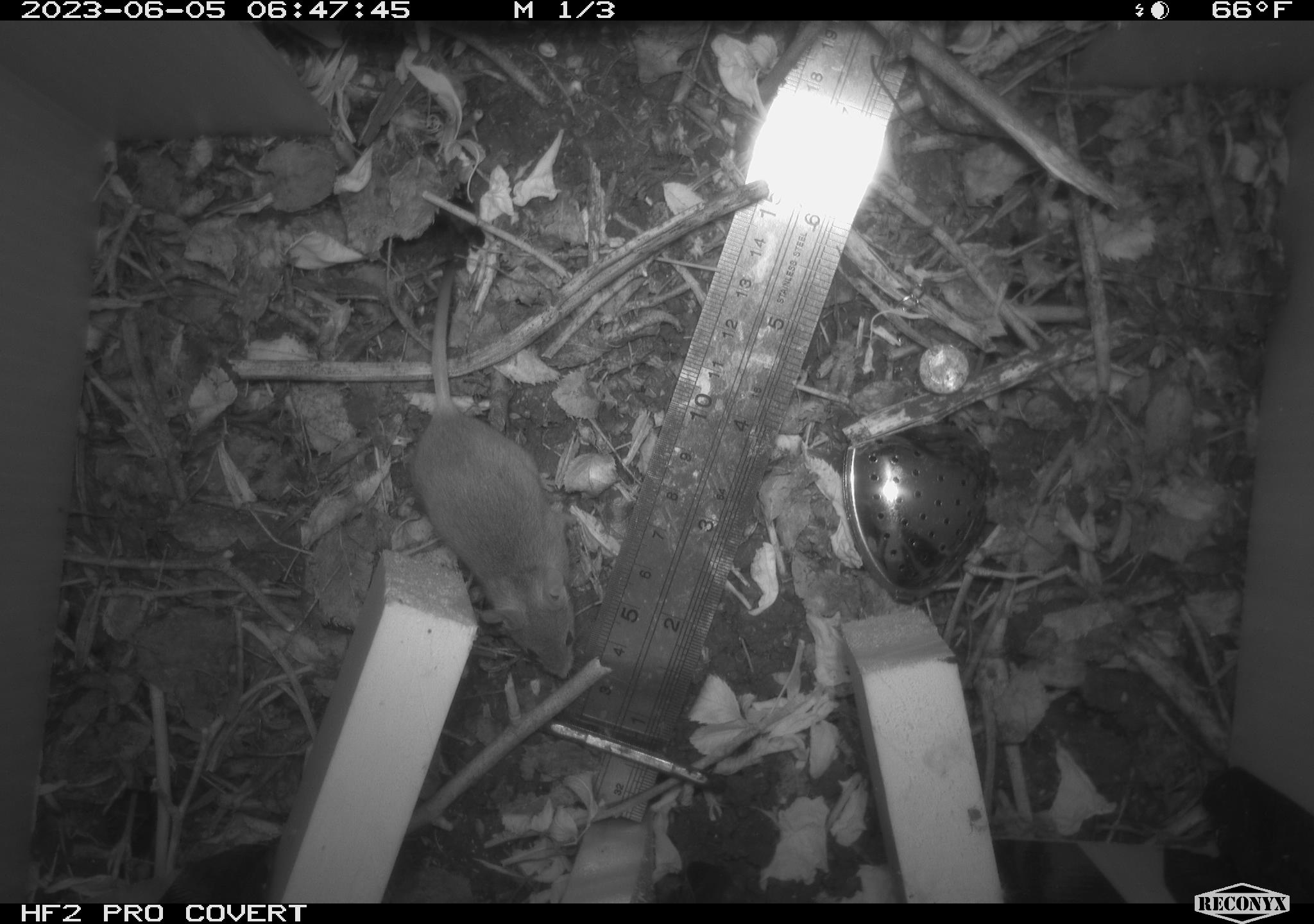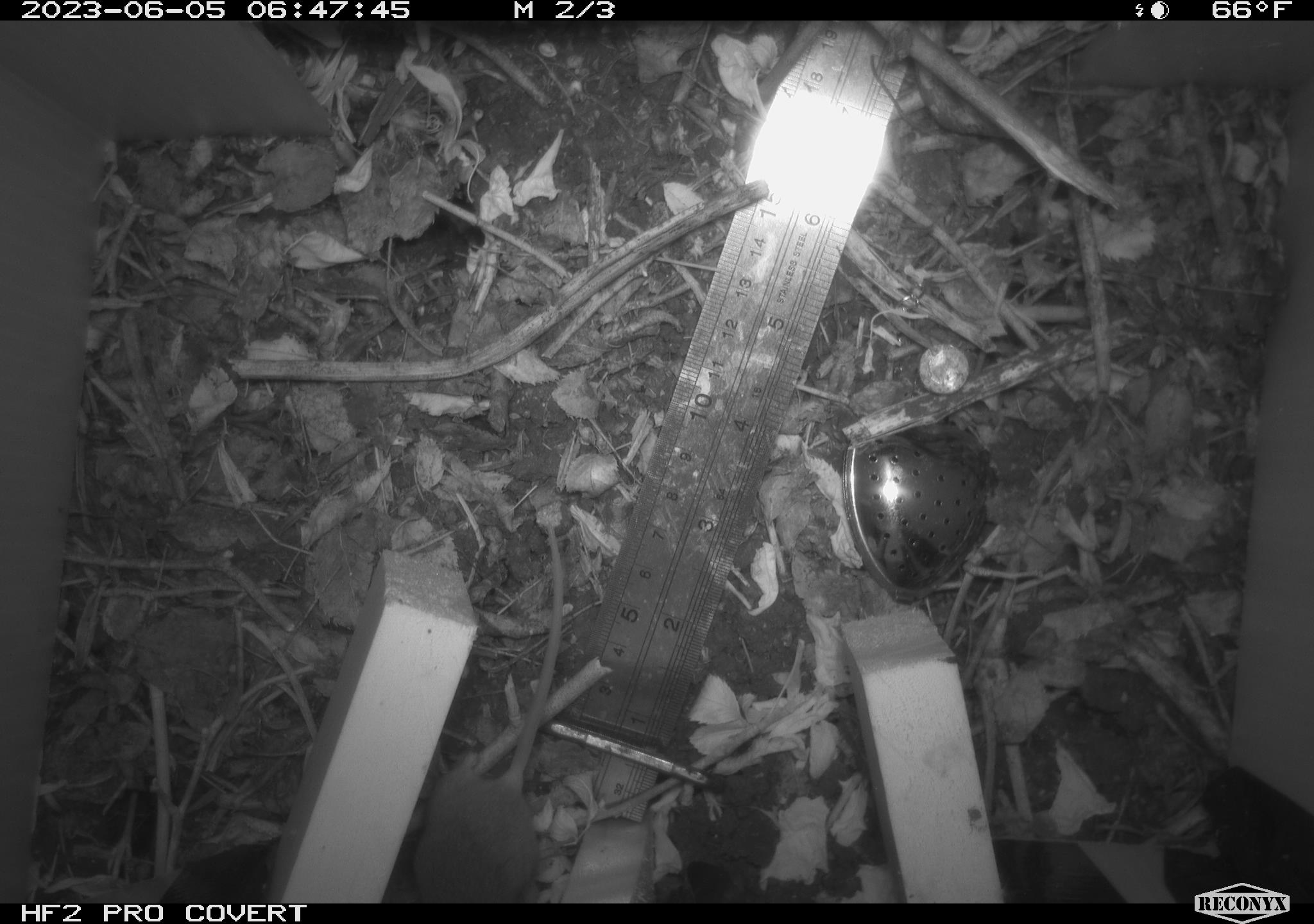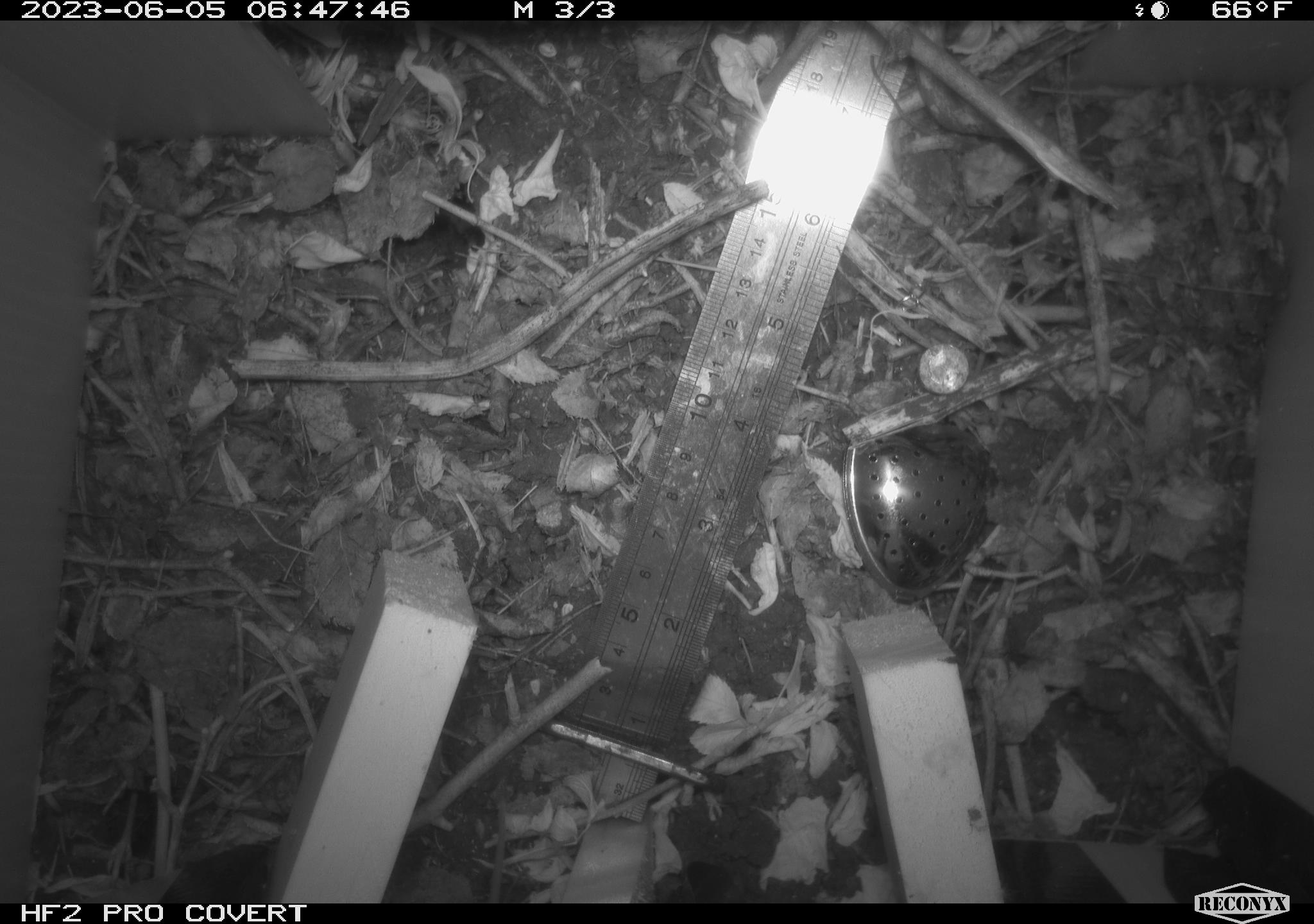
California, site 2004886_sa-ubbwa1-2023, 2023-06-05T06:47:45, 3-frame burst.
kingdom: Animalia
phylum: Chordata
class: Mammalia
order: Rodentia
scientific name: Rodentia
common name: rodent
Rodent (Rodentia).